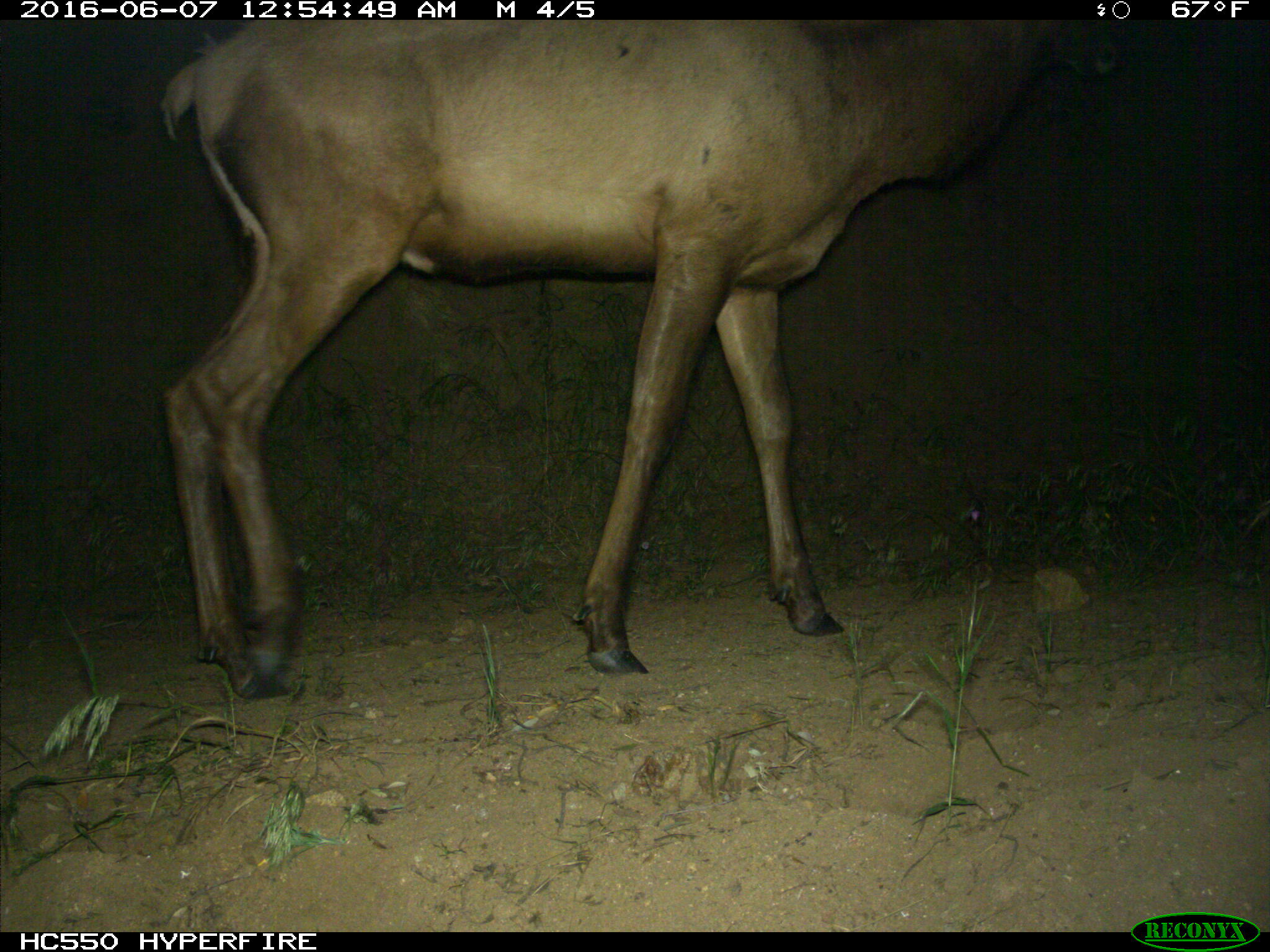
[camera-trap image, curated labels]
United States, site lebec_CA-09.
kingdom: Animalia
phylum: Chordata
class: Mammalia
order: Artiodactyla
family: Cervidae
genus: Cervus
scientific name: Cervus canadensis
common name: elk